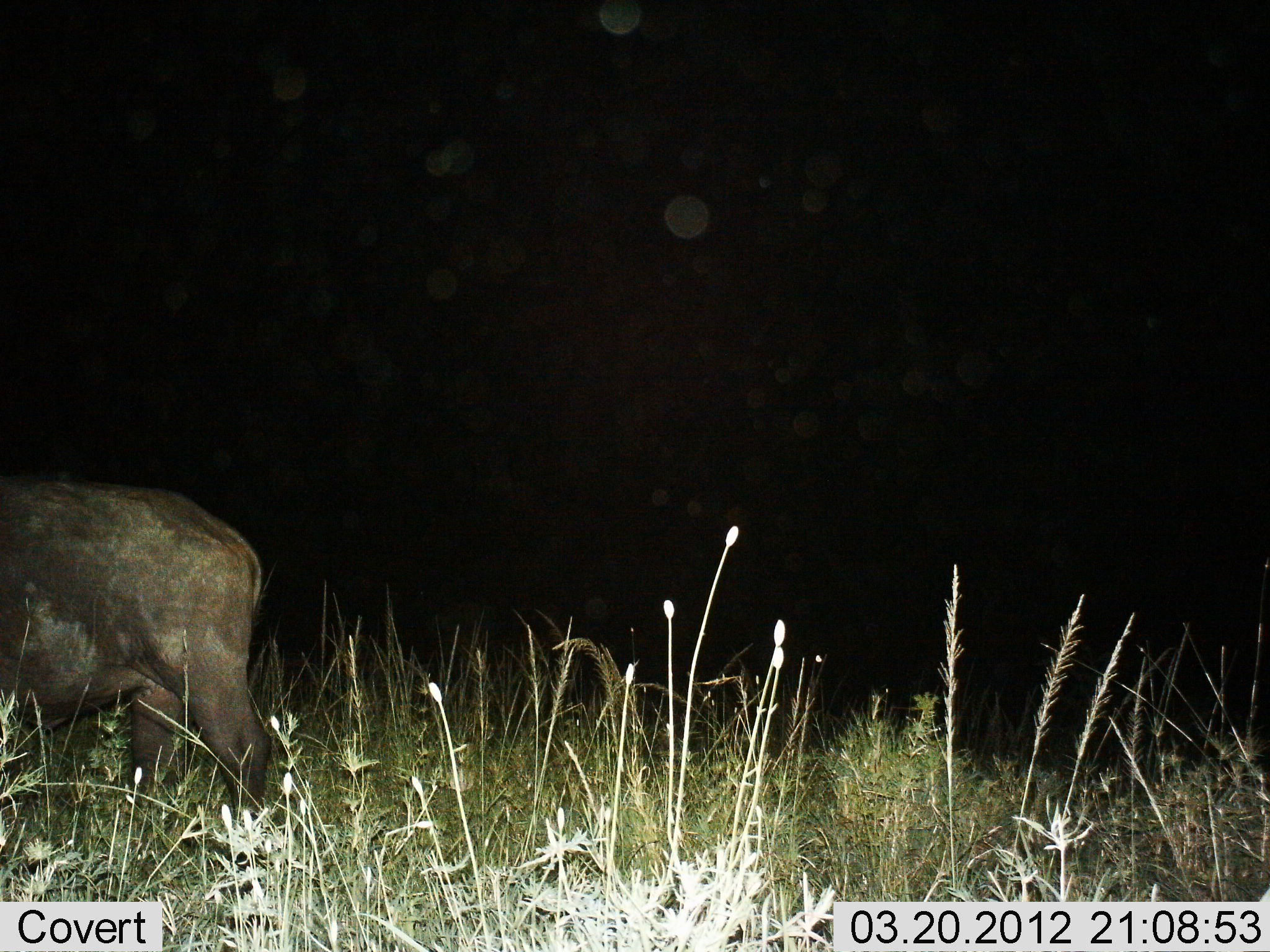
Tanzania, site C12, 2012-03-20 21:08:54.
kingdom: Animalia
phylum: Chordata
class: Mammalia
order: Artiodactyla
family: Bovidae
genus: Syncerus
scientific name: Syncerus caffer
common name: cape buffalo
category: buffalo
Buffalo (cape buffalo) (Syncerus caffer), count 1. Behavior (volunteer vote fractions): standing 76%, resting 0%, moving 24%, interacting 0%. Young present (vote fraction): 0%. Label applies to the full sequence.